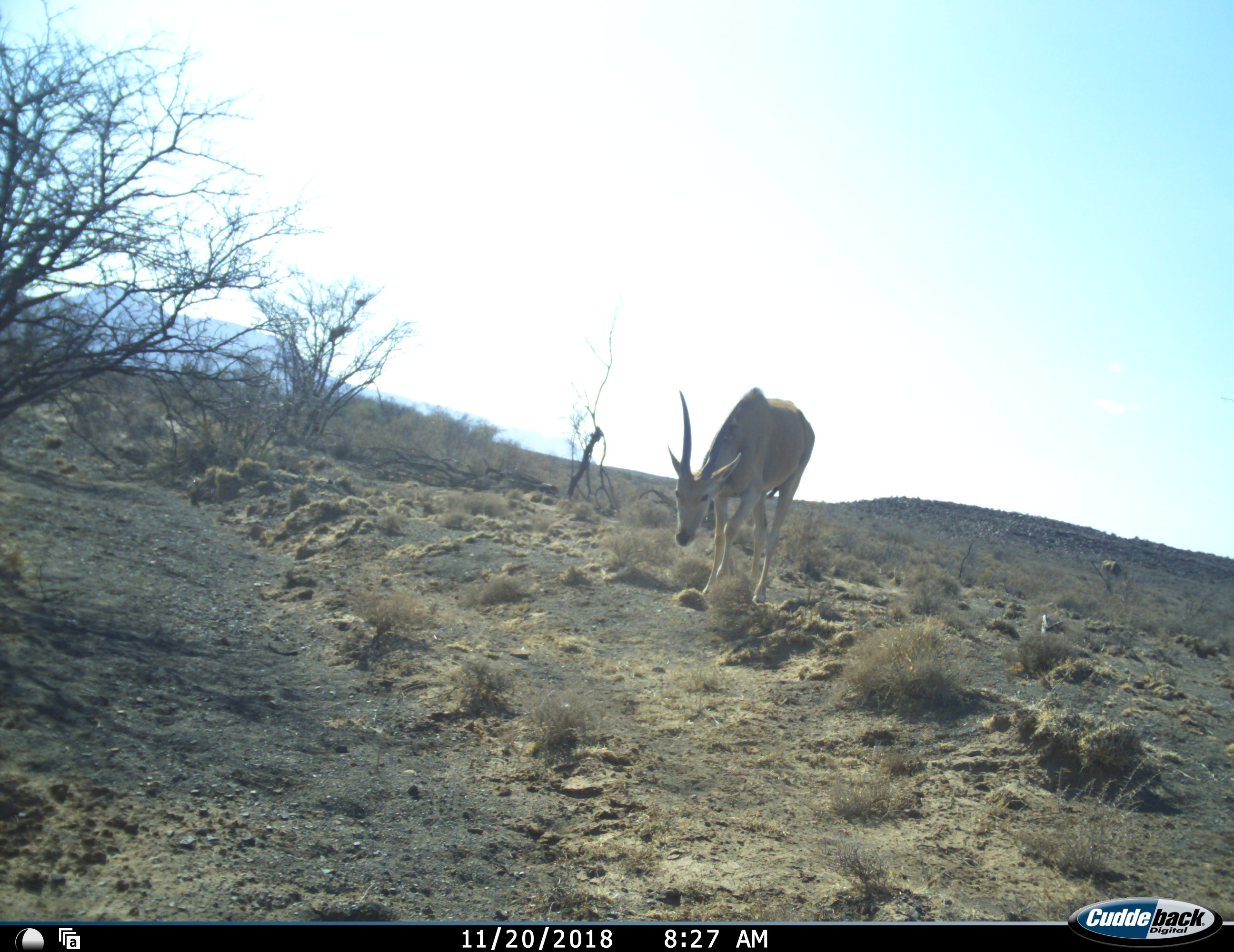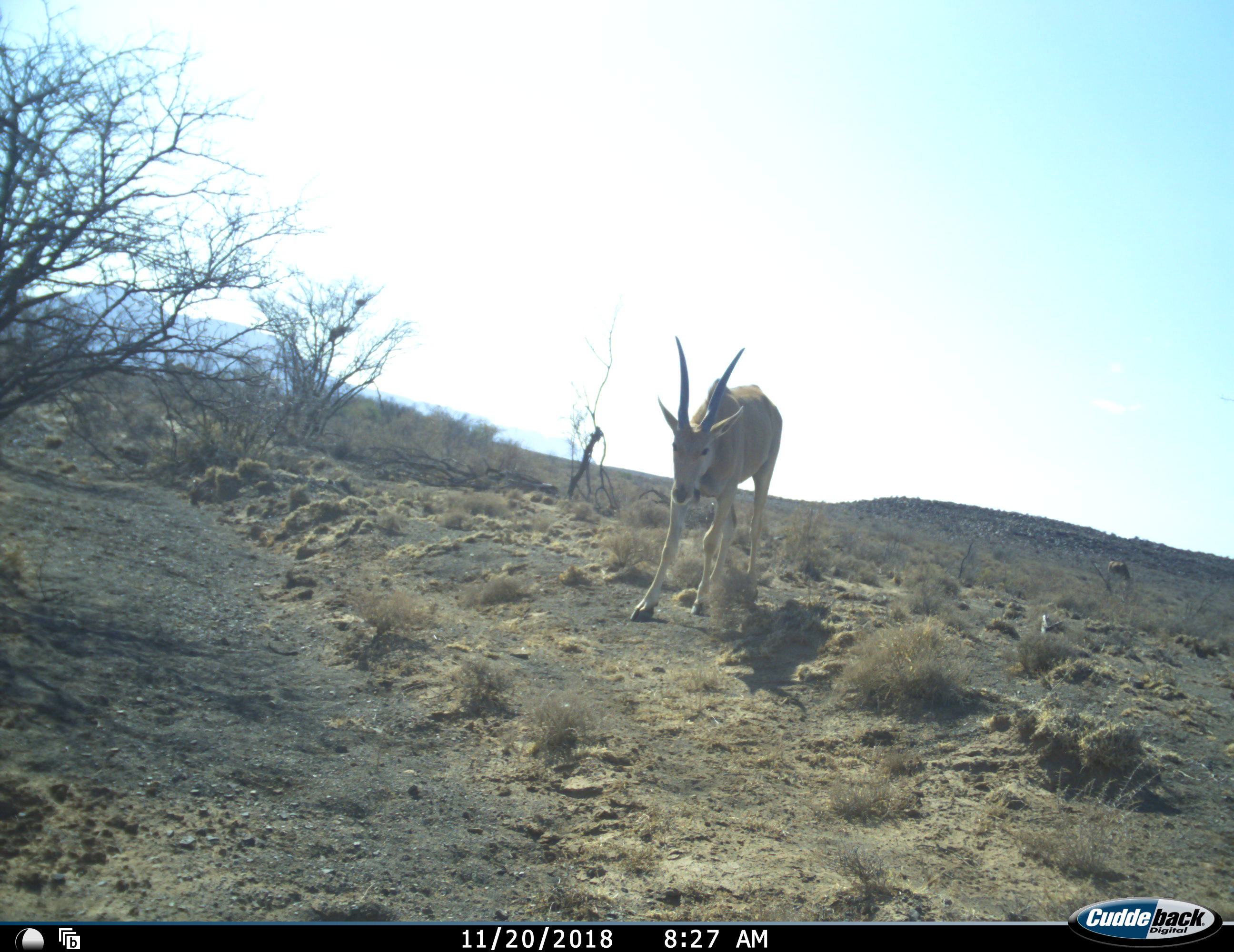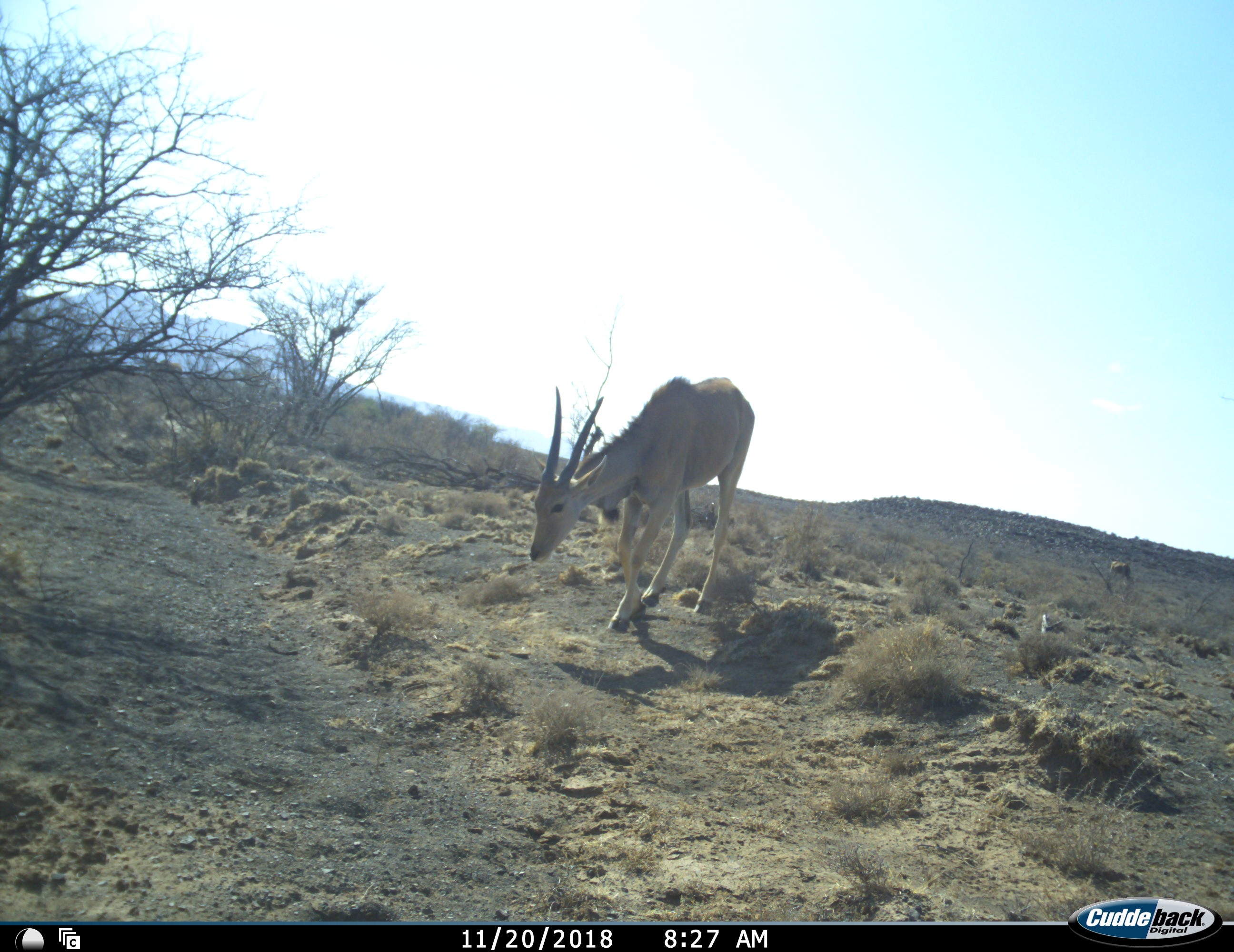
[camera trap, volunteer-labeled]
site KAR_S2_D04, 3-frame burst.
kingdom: Animalia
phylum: Chordata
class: Mammalia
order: Artiodactyla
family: Bovidae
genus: Tragelaphus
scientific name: Tragelaphus oryx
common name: eland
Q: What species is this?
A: Eland (Tragelaphus oryx).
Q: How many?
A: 3.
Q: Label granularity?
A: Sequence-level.